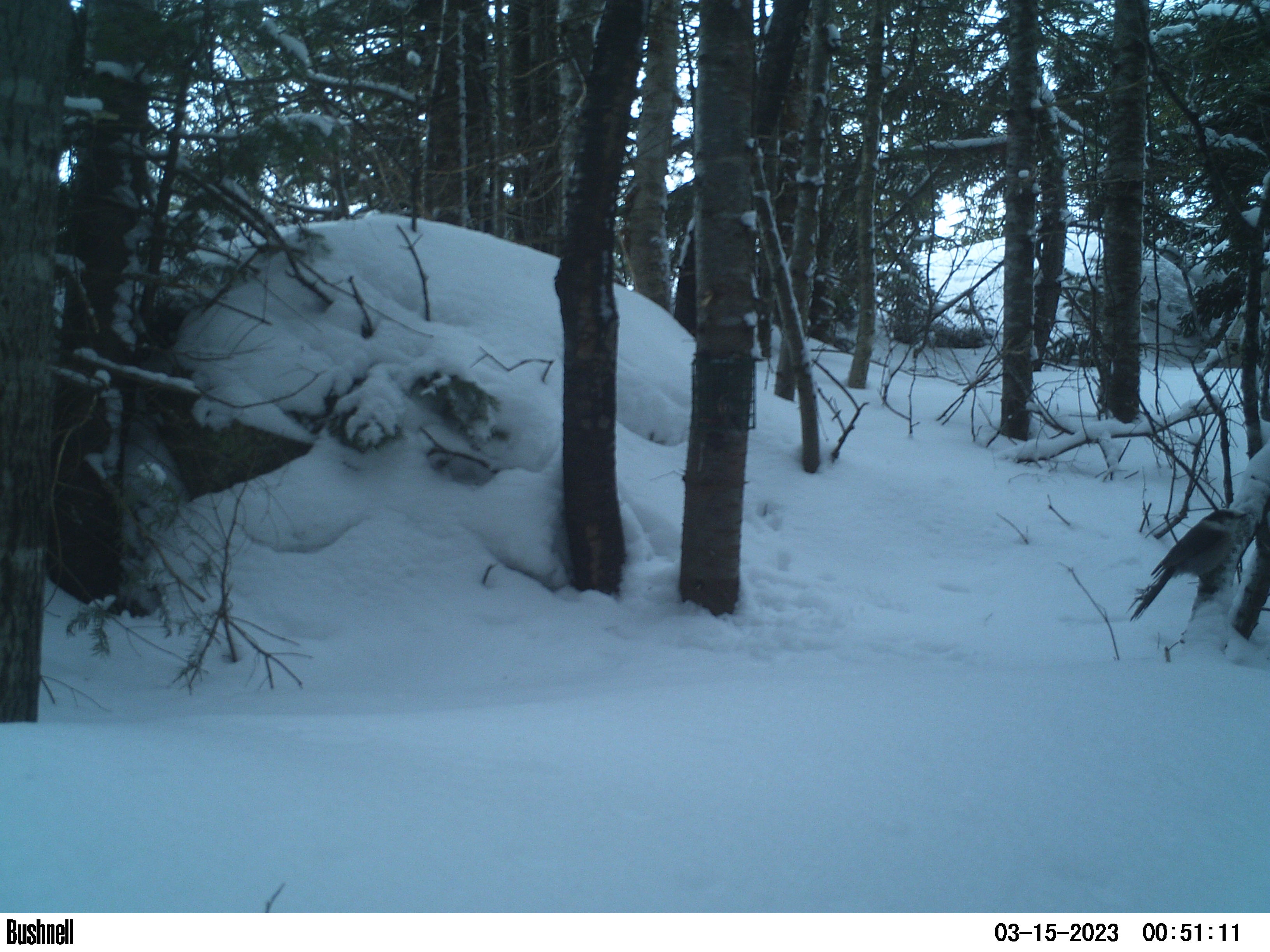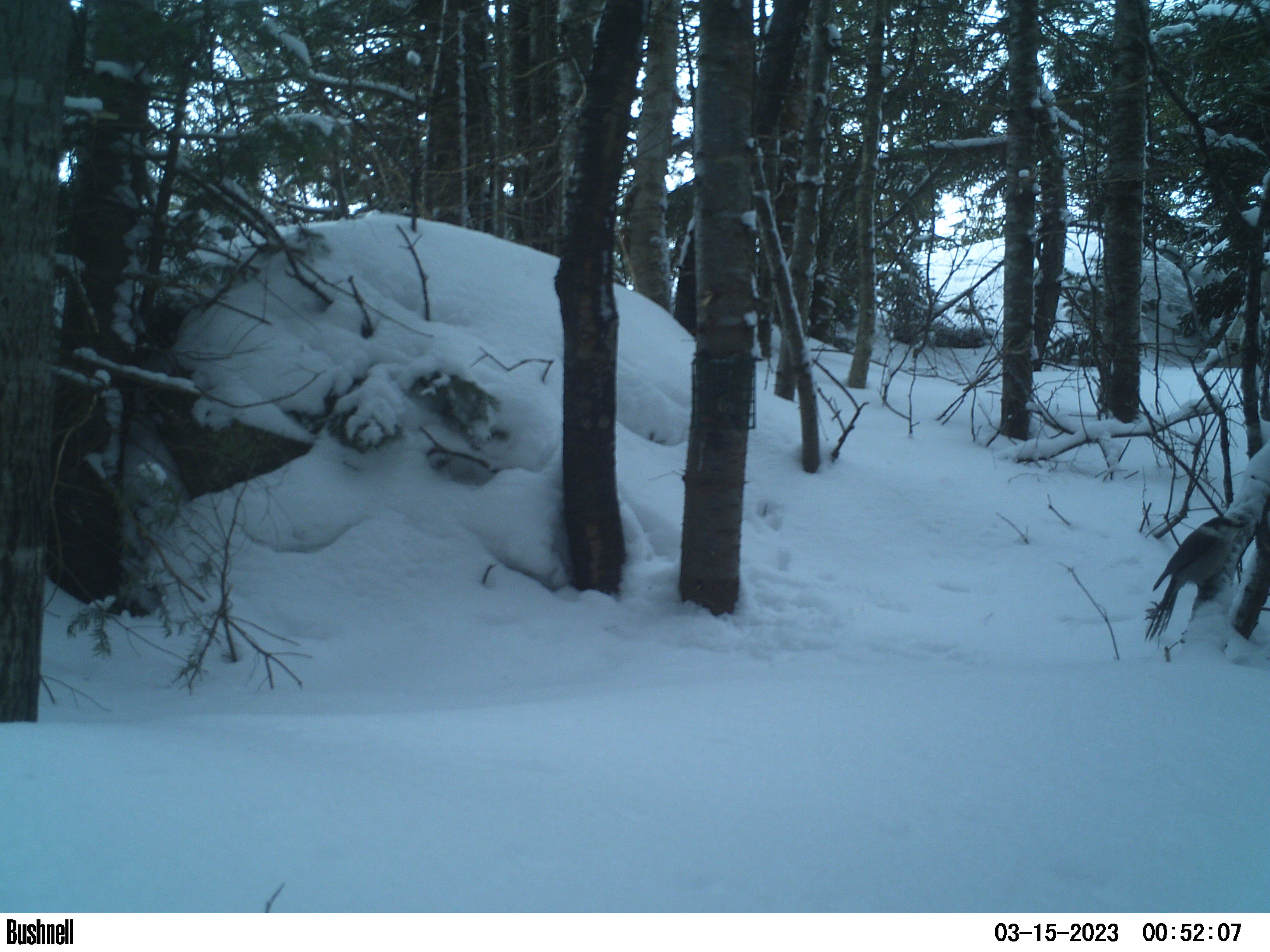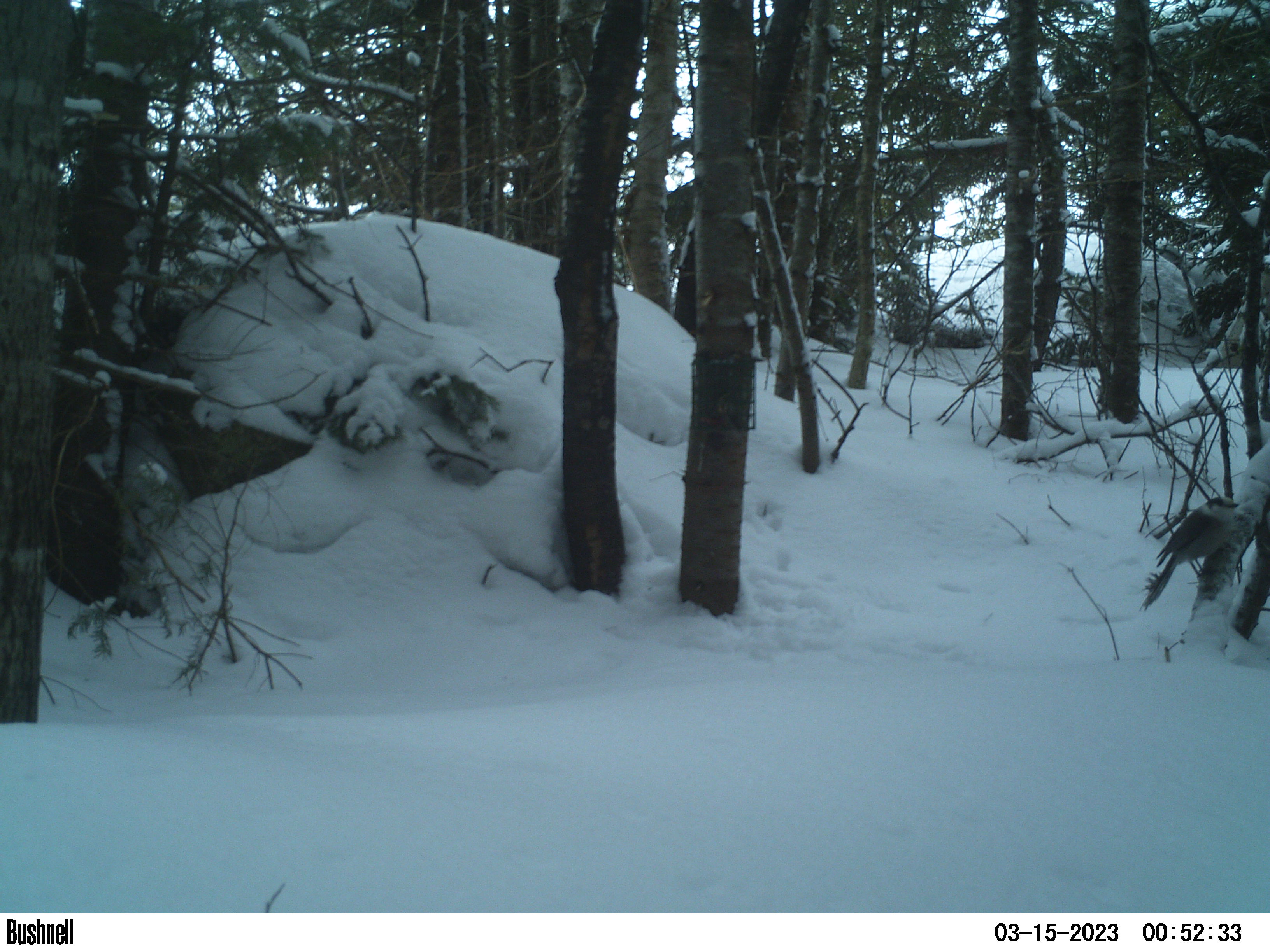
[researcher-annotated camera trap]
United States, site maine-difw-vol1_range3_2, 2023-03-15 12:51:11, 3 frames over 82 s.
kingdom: Animalia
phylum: Chordata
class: Aves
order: Passeriformes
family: Corvidae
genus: Perisoreus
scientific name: Perisoreus canadensis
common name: canada jay